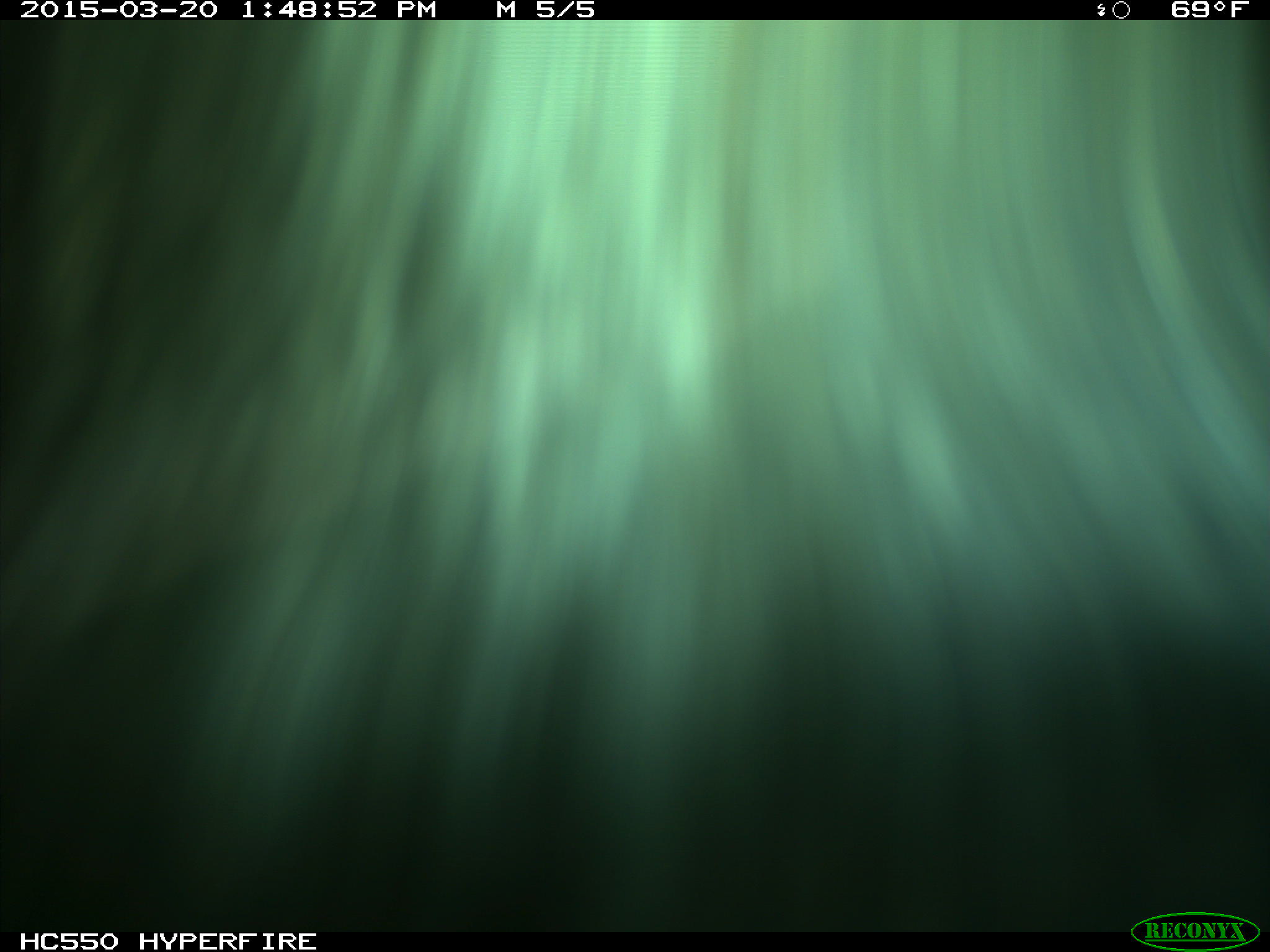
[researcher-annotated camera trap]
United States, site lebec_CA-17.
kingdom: Animalia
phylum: Chordata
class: Mammalia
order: Artiodactyla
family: Bovidae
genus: Bos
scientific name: Bos taurus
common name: domestic cow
Bos taurus (domestic cow).